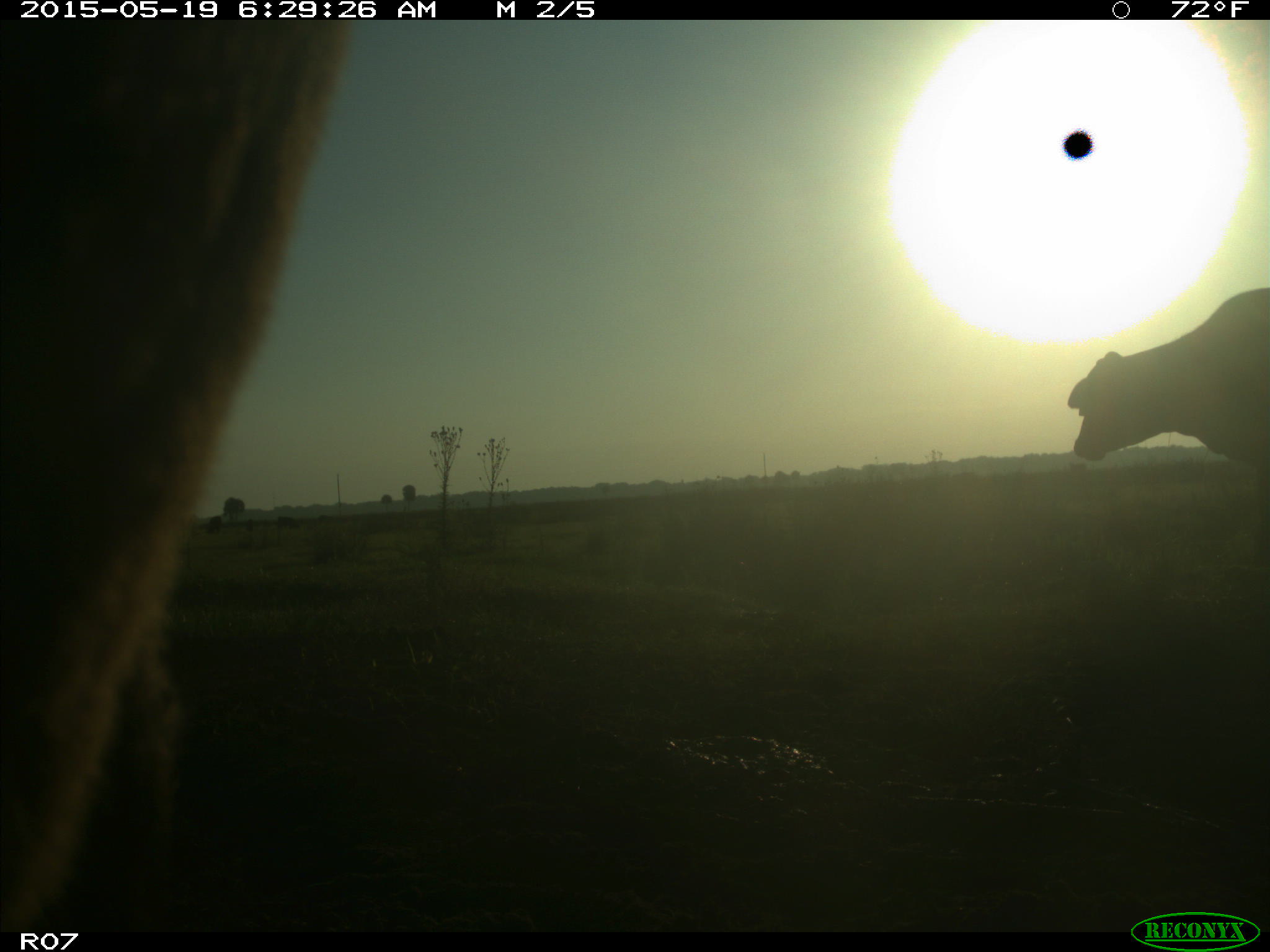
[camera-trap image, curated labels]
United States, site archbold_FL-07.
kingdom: Animalia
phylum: Chordata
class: Mammalia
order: Artiodactyla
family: Bovidae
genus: Bos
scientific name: Bos taurus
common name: domestic cow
Bos taurus (domestic cow).